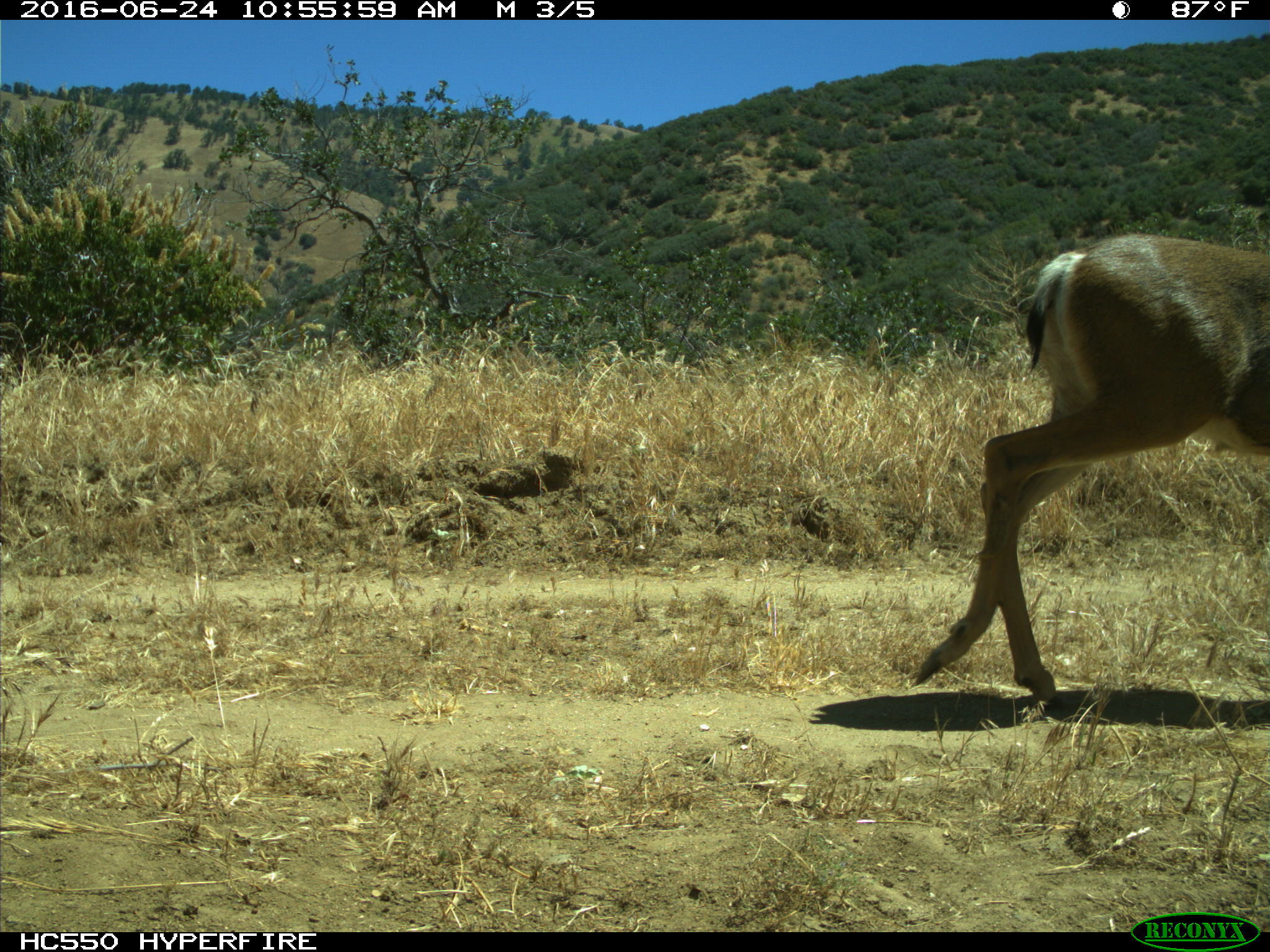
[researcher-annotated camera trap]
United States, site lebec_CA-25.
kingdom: Animalia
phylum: Chordata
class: Mammalia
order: Artiodactyla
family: Cervidae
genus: Odocoileus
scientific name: Odocoileus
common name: deer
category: unidentified deer